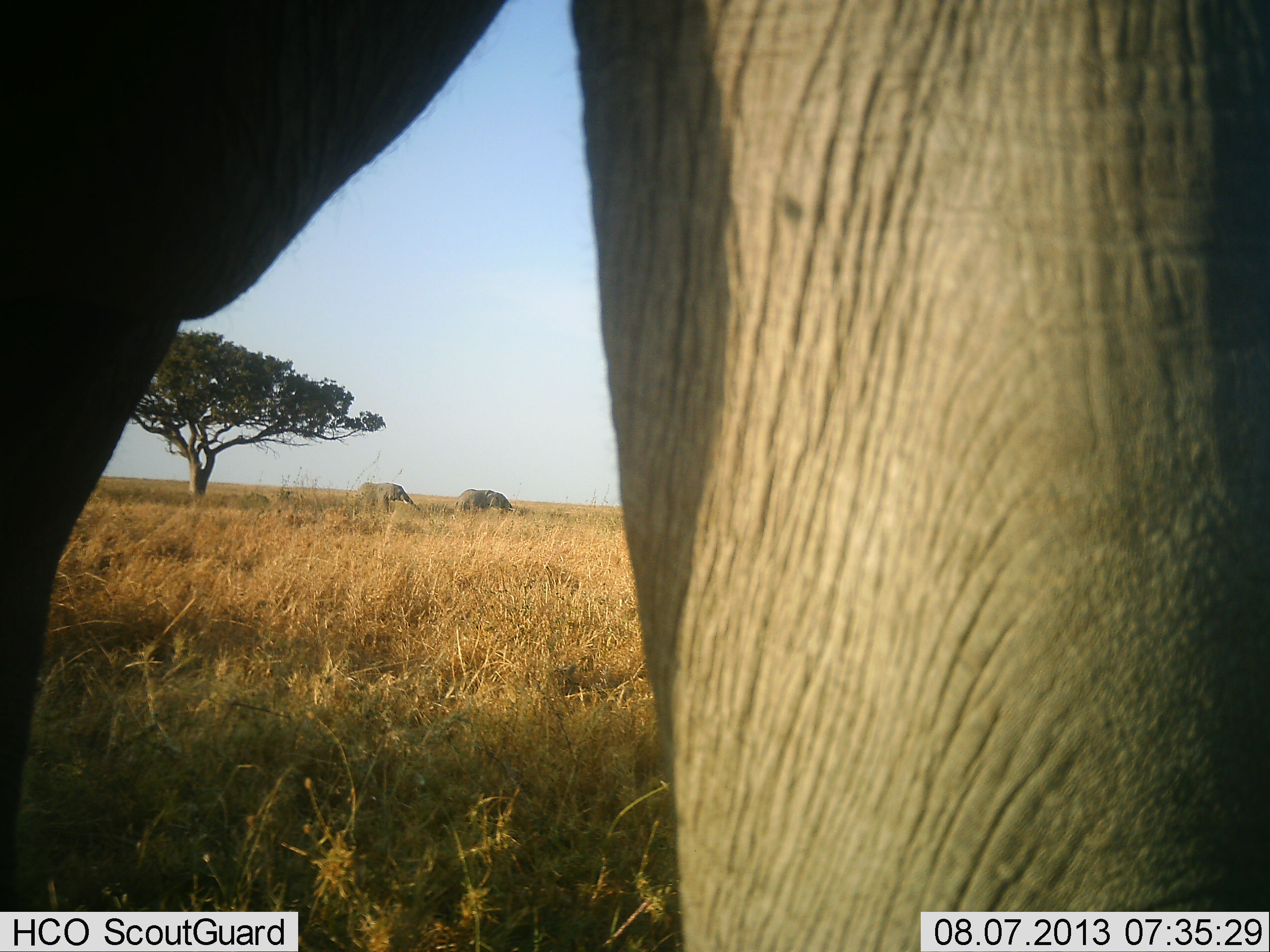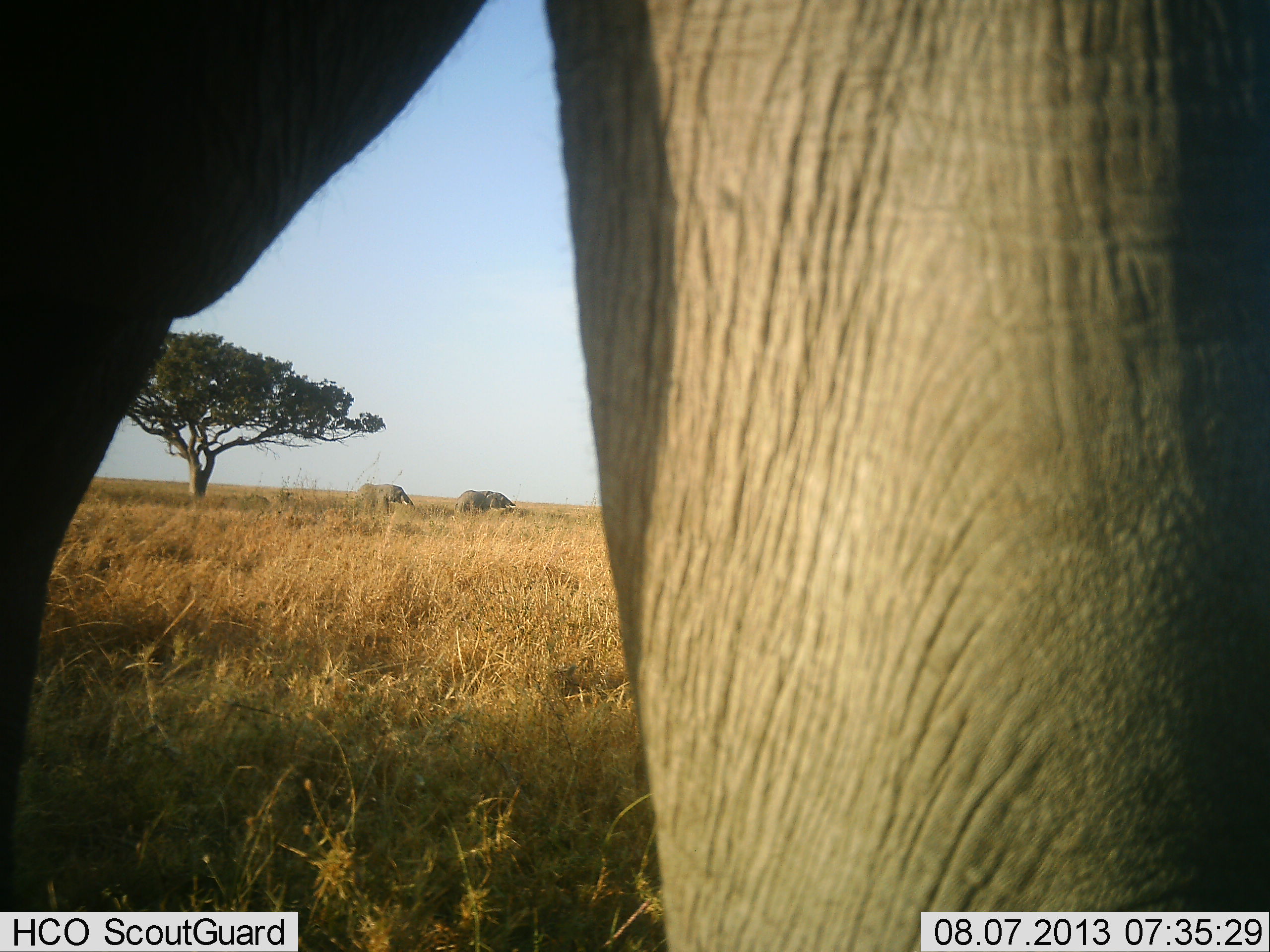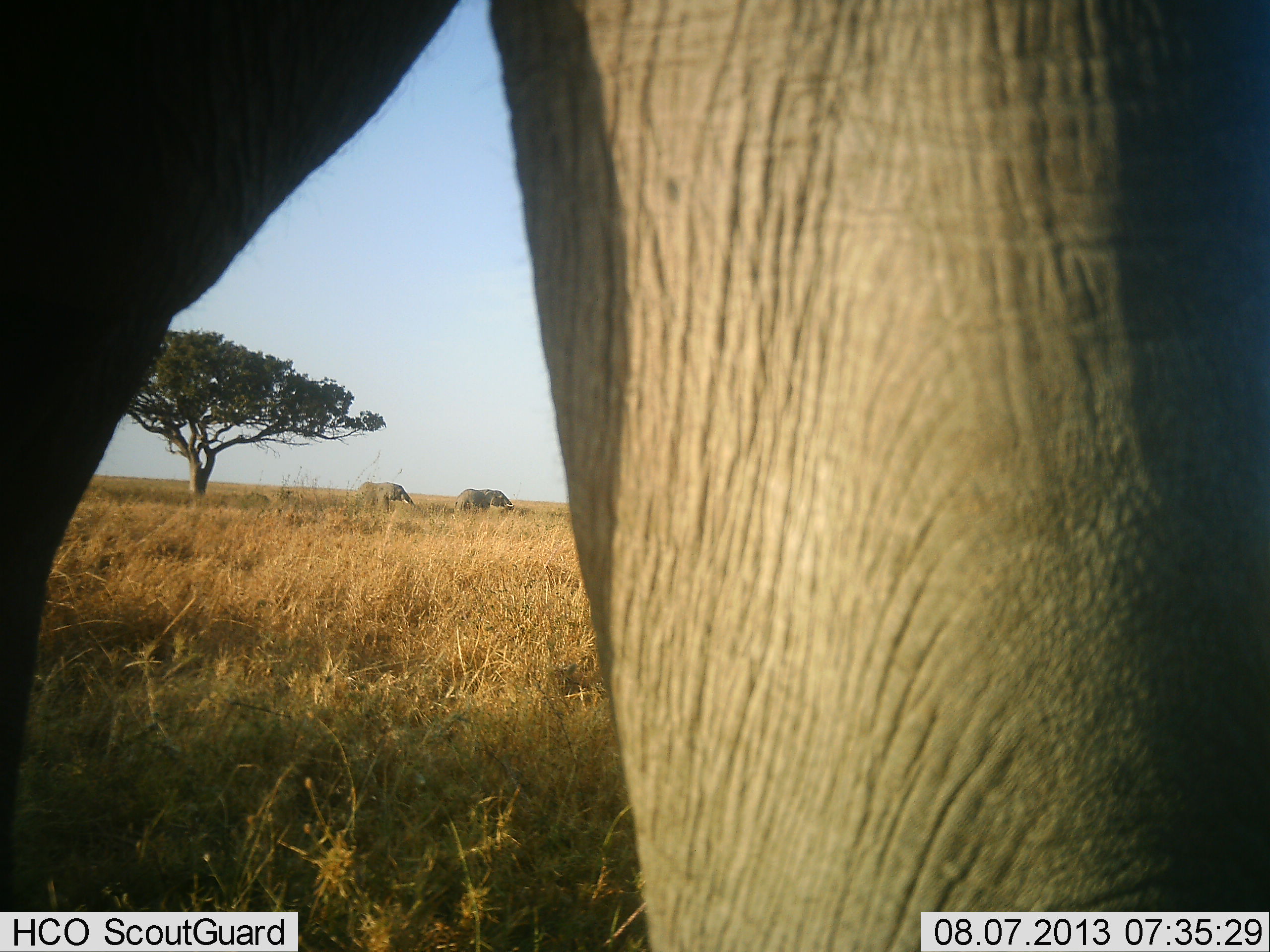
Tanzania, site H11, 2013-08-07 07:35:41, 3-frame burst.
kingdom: Animalia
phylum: Chordata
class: Mammalia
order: Proboscidea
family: Elephantidae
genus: Loxodonta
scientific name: Loxodonta africana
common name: african bush elephant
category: elephant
Elephant (african bush elephant) (Loxodonta africana), count 3. Behavior (volunteer vote fractions): standing 72%, resting 3%, moving 24%, interacting 10%. Young present (vote fraction): 0%. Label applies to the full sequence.